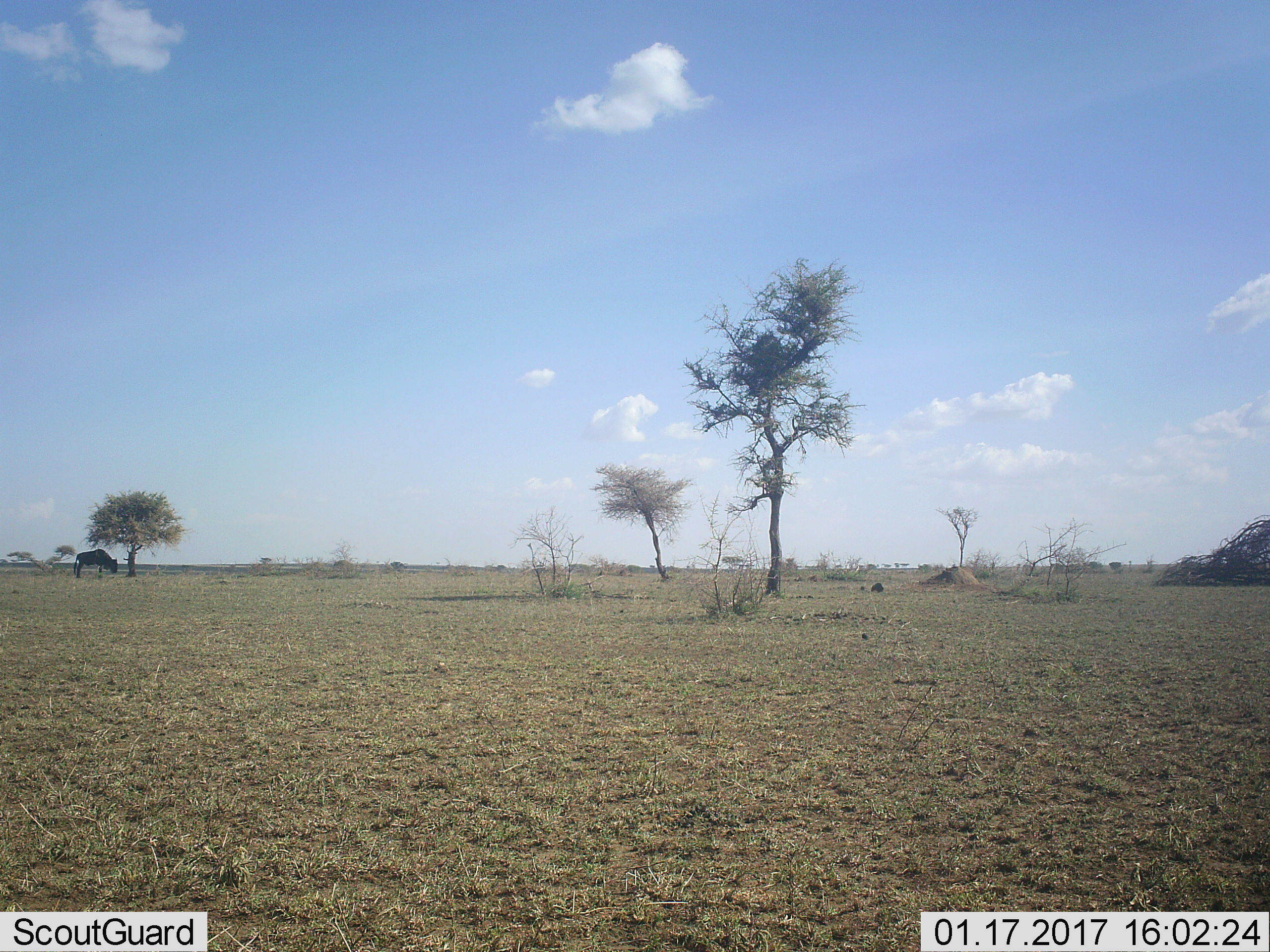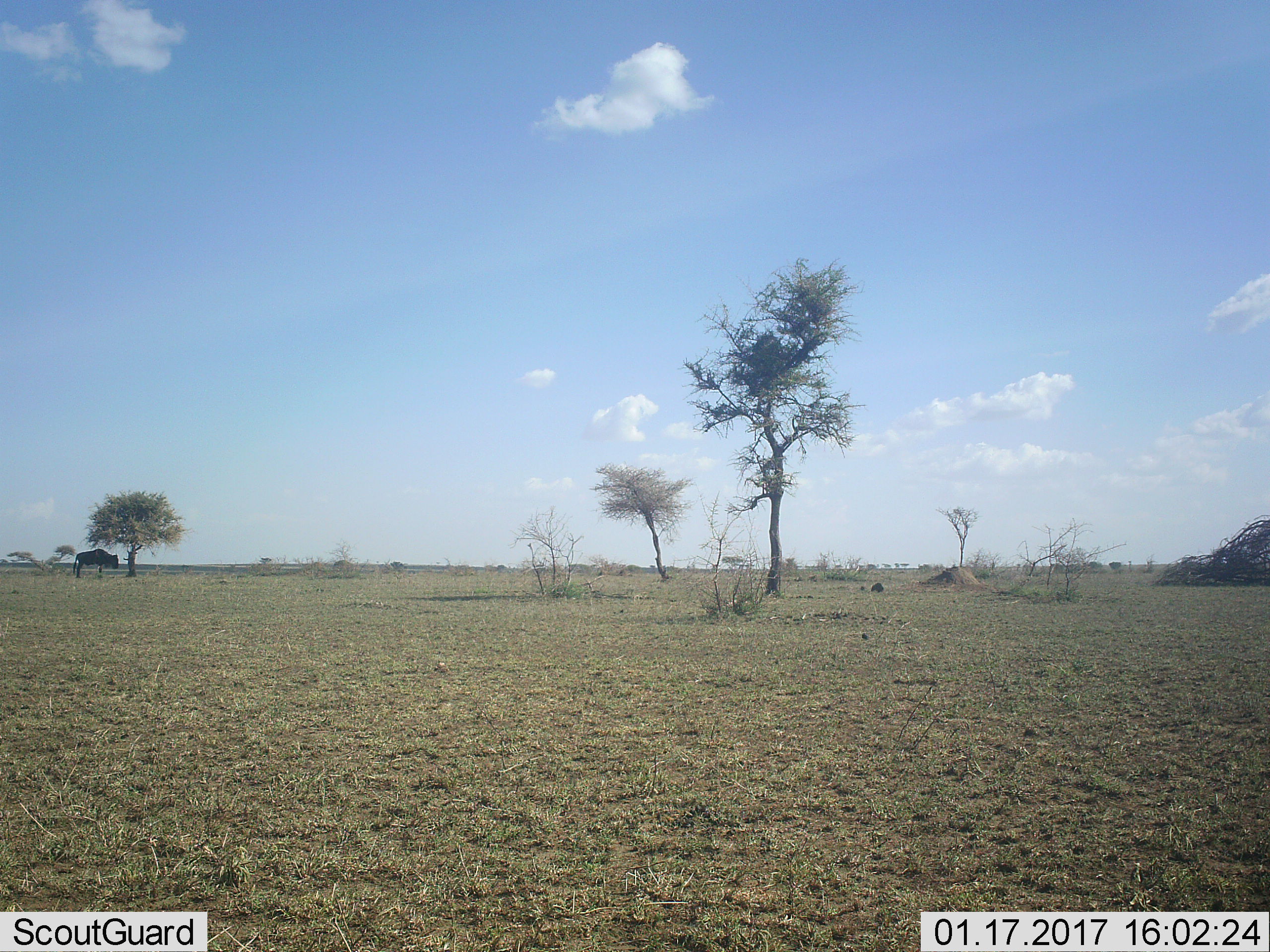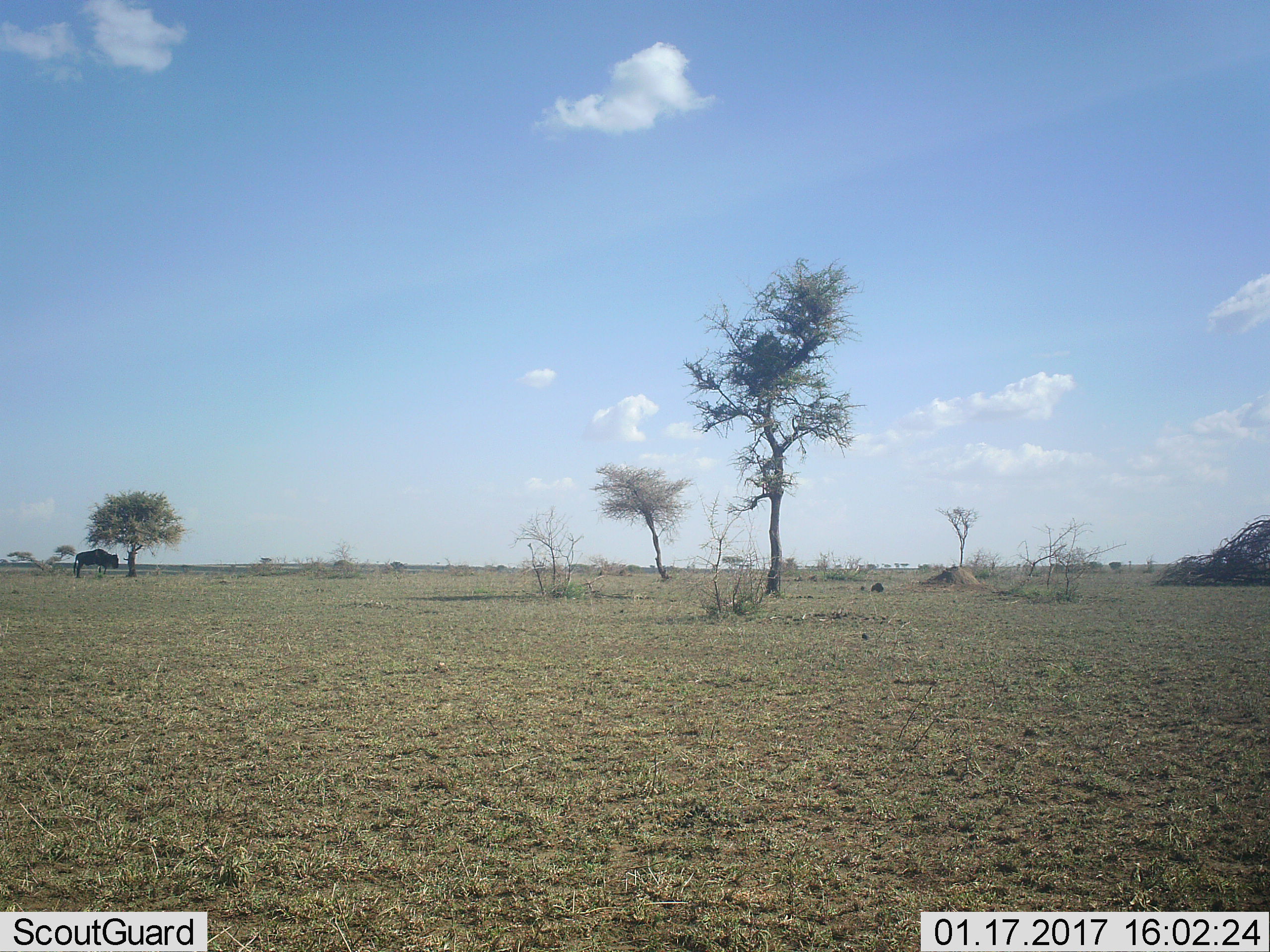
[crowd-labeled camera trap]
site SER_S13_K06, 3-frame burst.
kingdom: Animalia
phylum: Chordata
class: Mammalia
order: Artiodactyla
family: Bovidae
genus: Connochaetes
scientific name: Connochaetes taurinus taurinus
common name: blue wildebeest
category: wildebeestblue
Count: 1.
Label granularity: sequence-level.